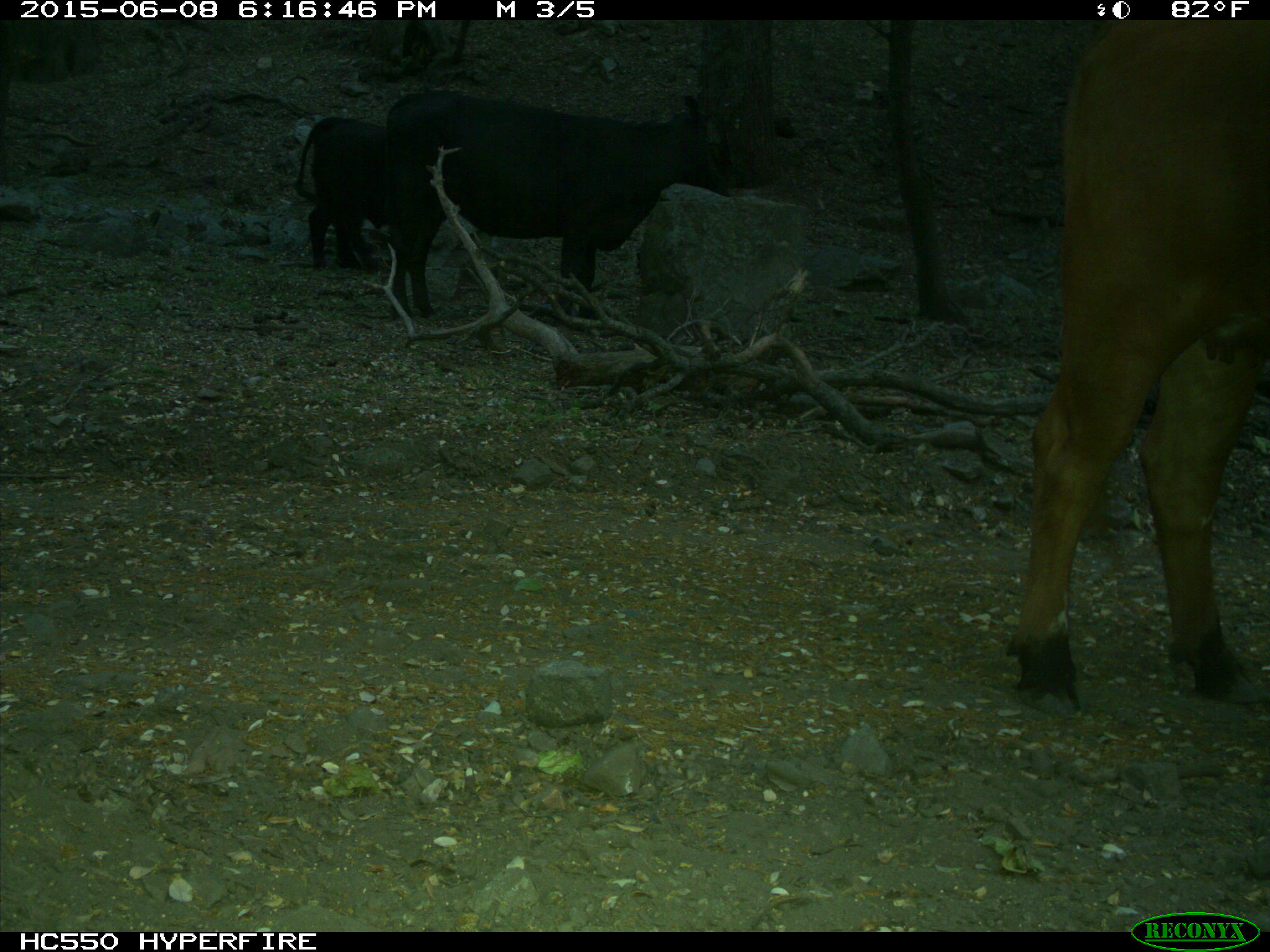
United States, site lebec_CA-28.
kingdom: Animalia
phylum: Chordata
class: Mammalia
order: Artiodactyla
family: Bovidae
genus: Bos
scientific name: Bos taurus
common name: domestic cow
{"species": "Bos taurus (domestic cow)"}